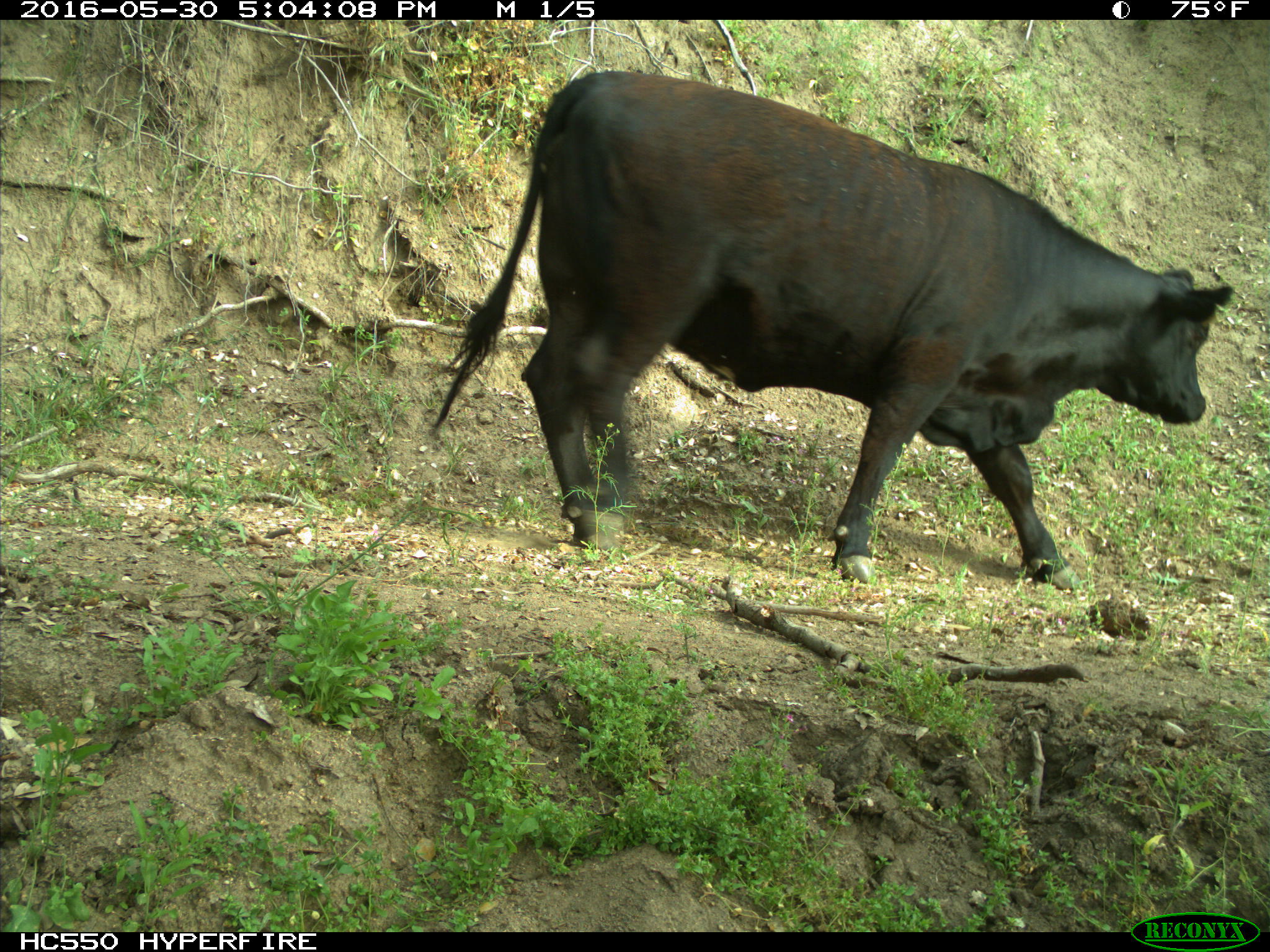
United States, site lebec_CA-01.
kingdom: Animalia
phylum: Chordata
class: Mammalia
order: Artiodactyla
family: Bovidae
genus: Bos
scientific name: Bos taurus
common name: domestic cow